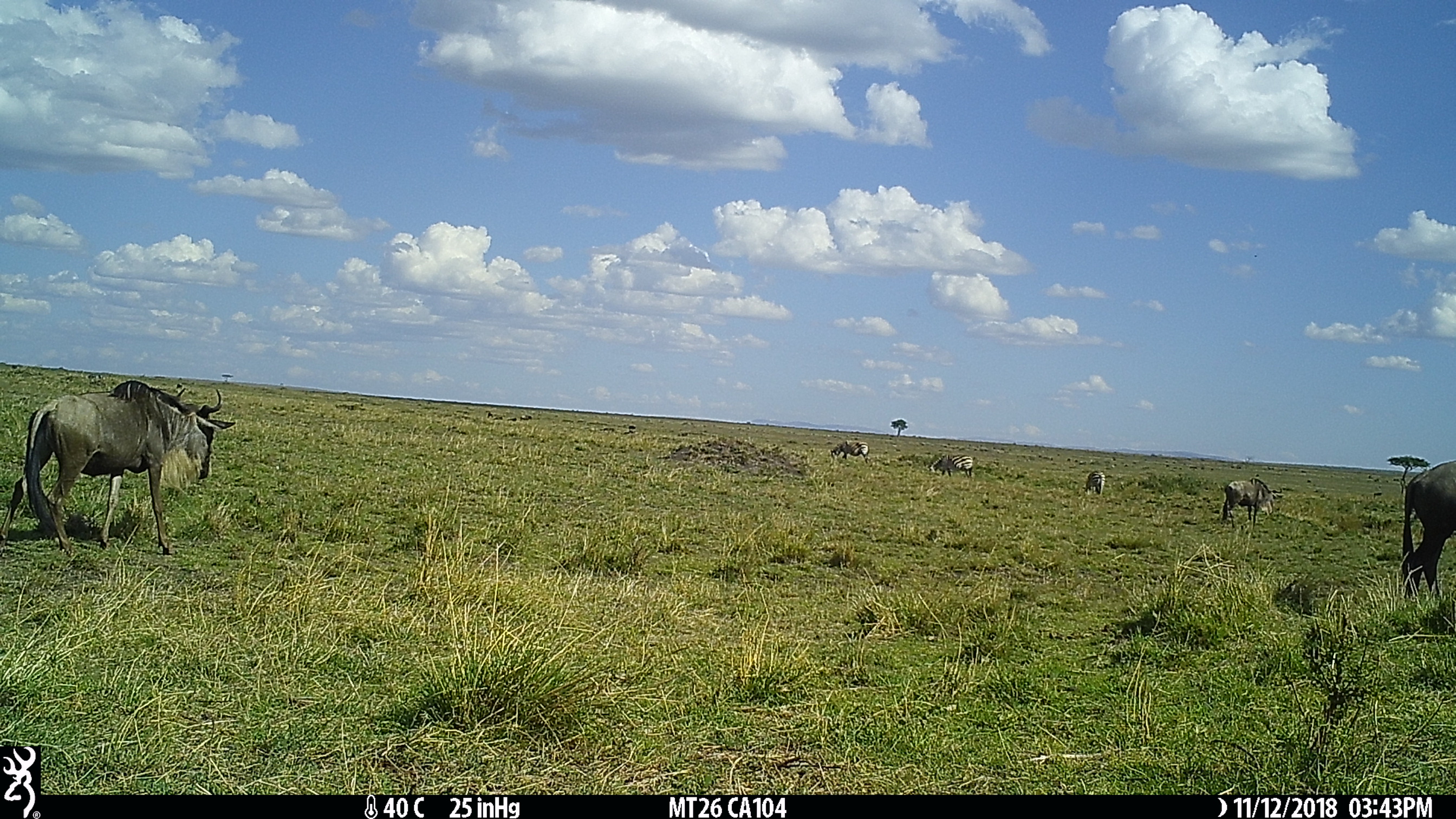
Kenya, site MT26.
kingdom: Animalia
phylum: Chordata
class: Mammalia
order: Artiodactyla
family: Bovidae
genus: Connochaetes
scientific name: Connochaetes taurinus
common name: blue wildebeest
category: wildebeest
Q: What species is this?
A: Wildebeest (blue wildebeest) (Connochaetes taurinus).